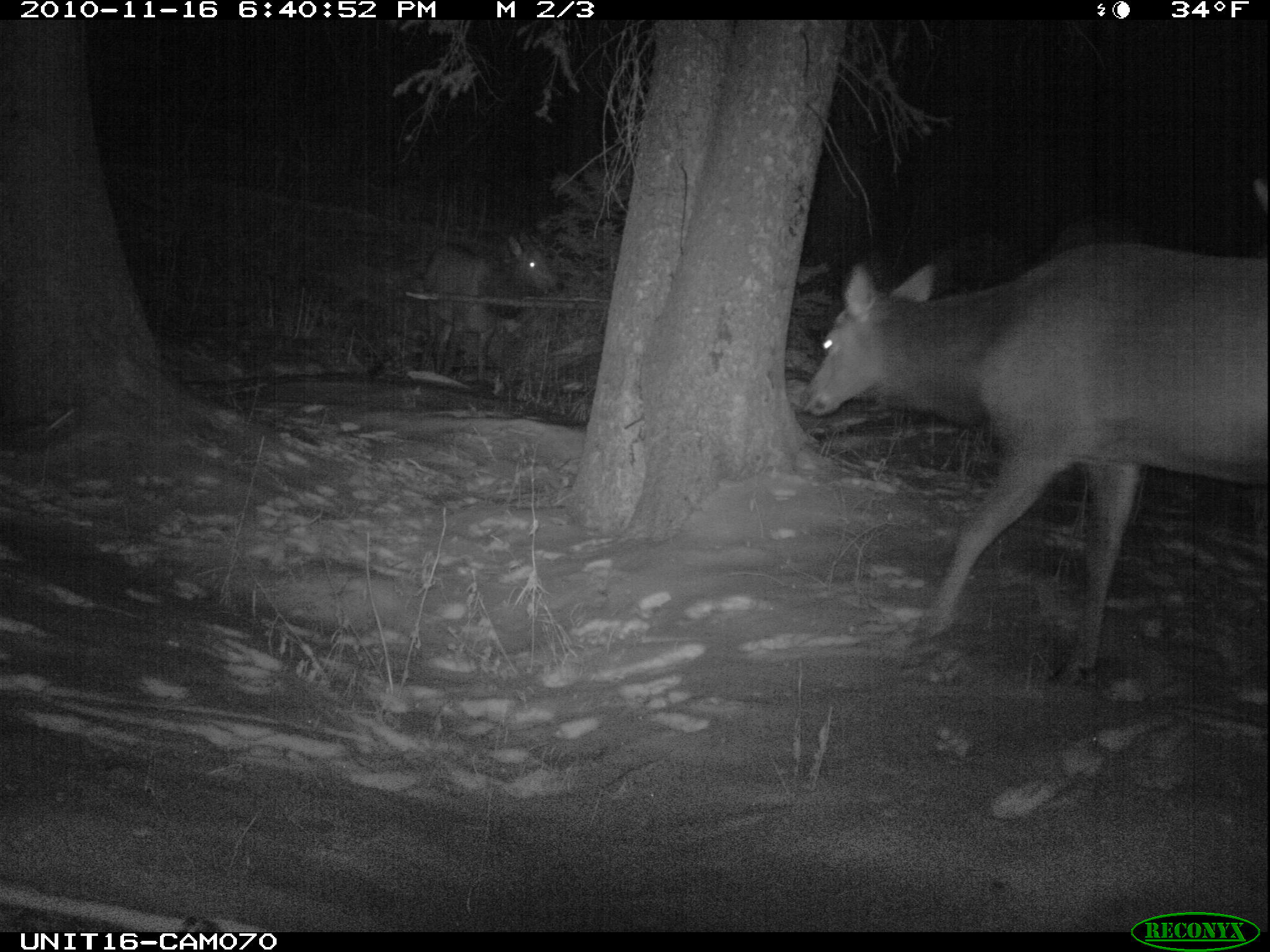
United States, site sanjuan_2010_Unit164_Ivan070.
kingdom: Animalia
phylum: Chordata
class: Mammalia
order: Artiodactyla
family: Cervidae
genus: Cervus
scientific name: Cervus elaphus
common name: red deer